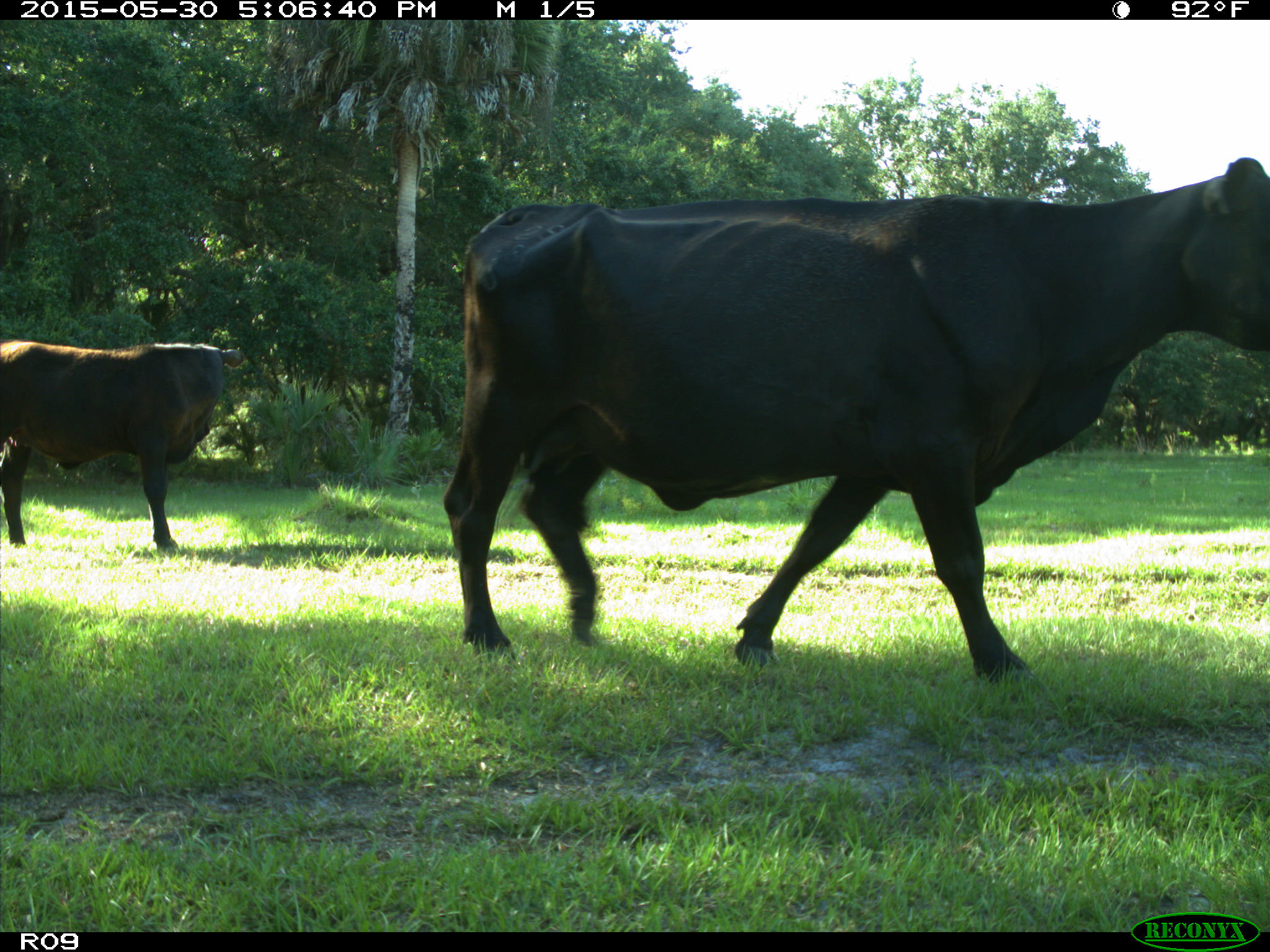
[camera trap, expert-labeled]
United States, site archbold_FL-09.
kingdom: Animalia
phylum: Chordata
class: Mammalia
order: Artiodactyla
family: Bovidae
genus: Bos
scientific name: Bos taurus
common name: domestic cow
Bos taurus (domestic cow).